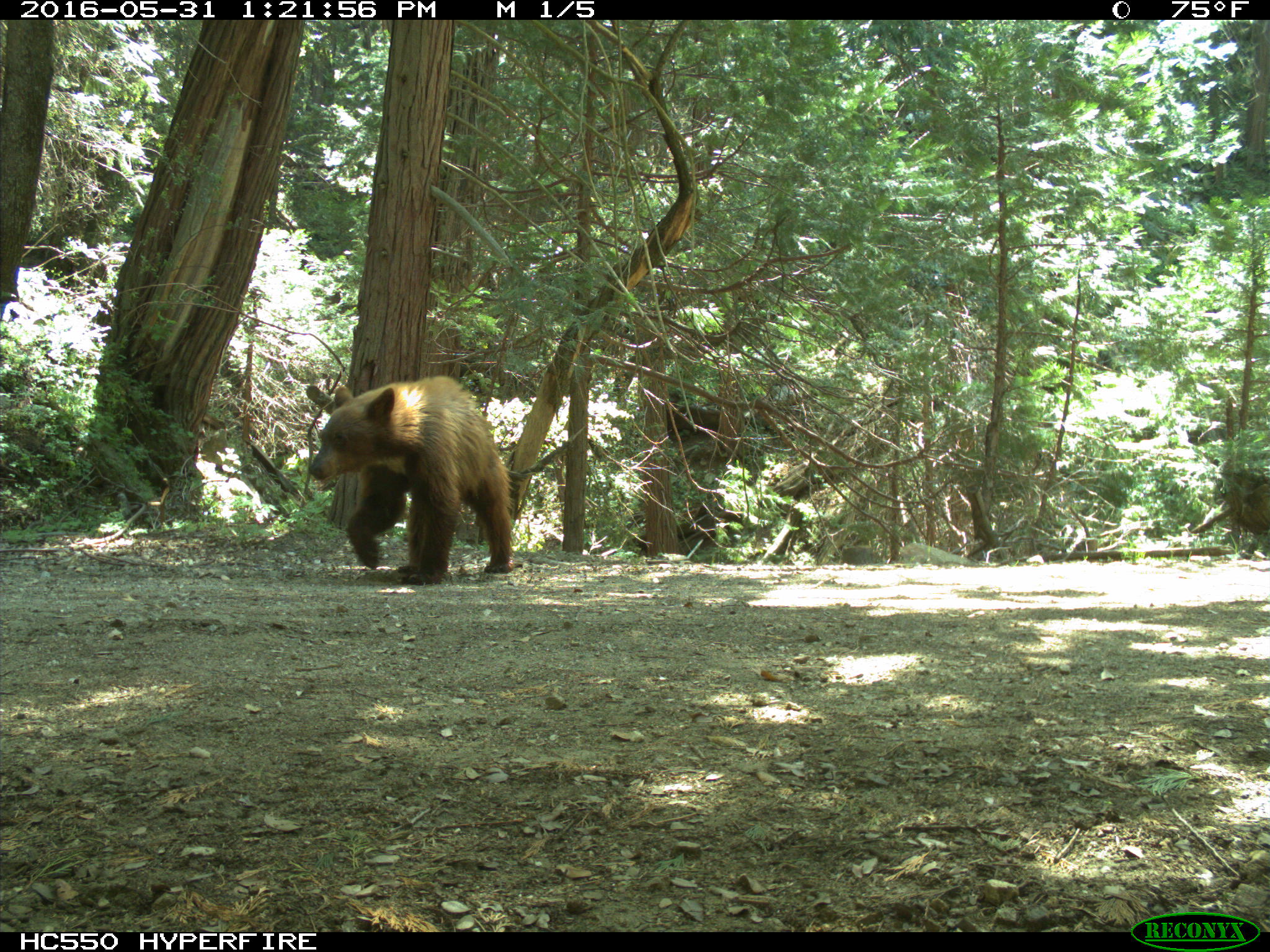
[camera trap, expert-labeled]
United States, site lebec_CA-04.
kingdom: Animalia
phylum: Chordata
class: Mammalia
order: Carnivora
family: Ursidae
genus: Ursus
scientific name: Ursus americanus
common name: american black bear